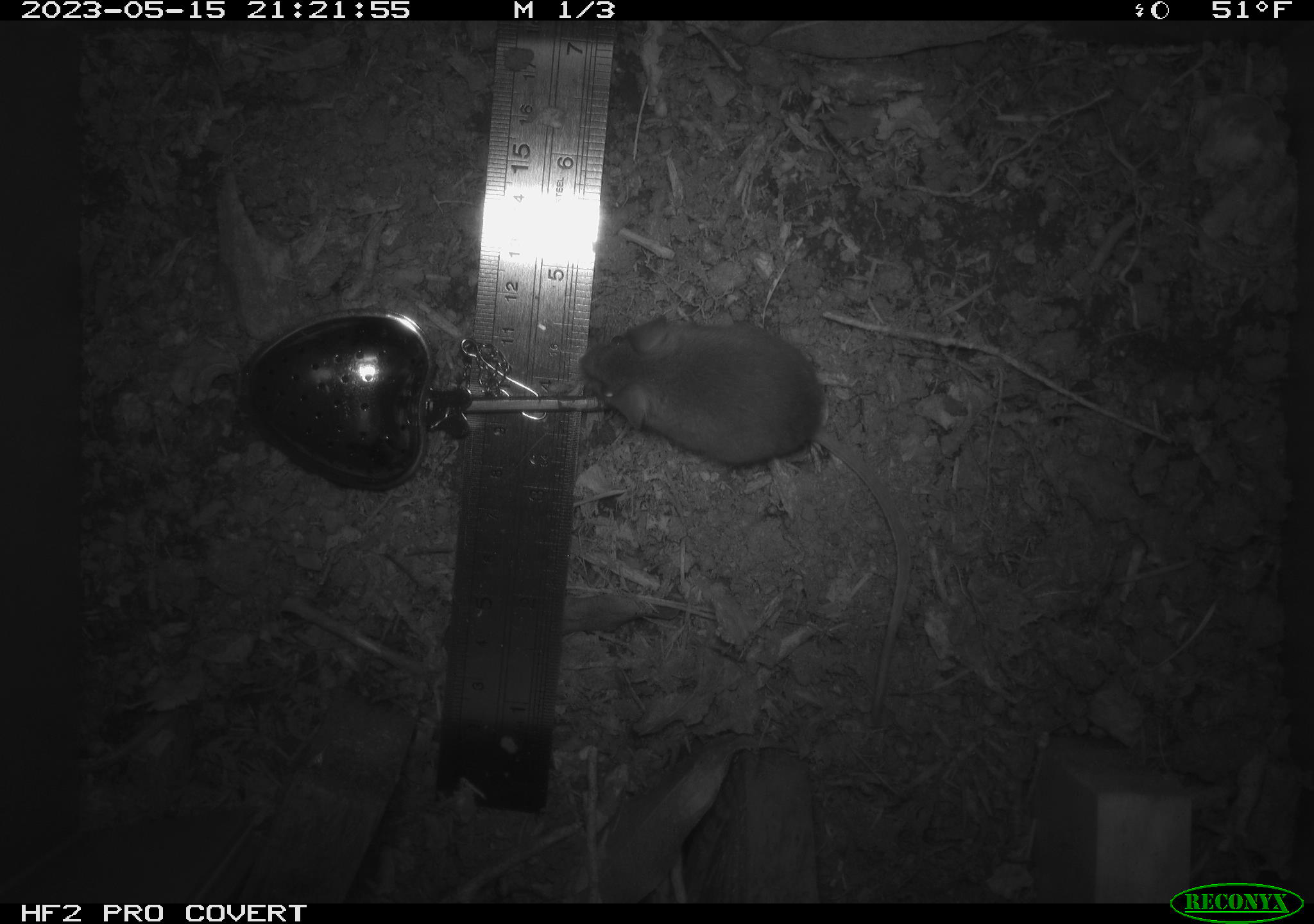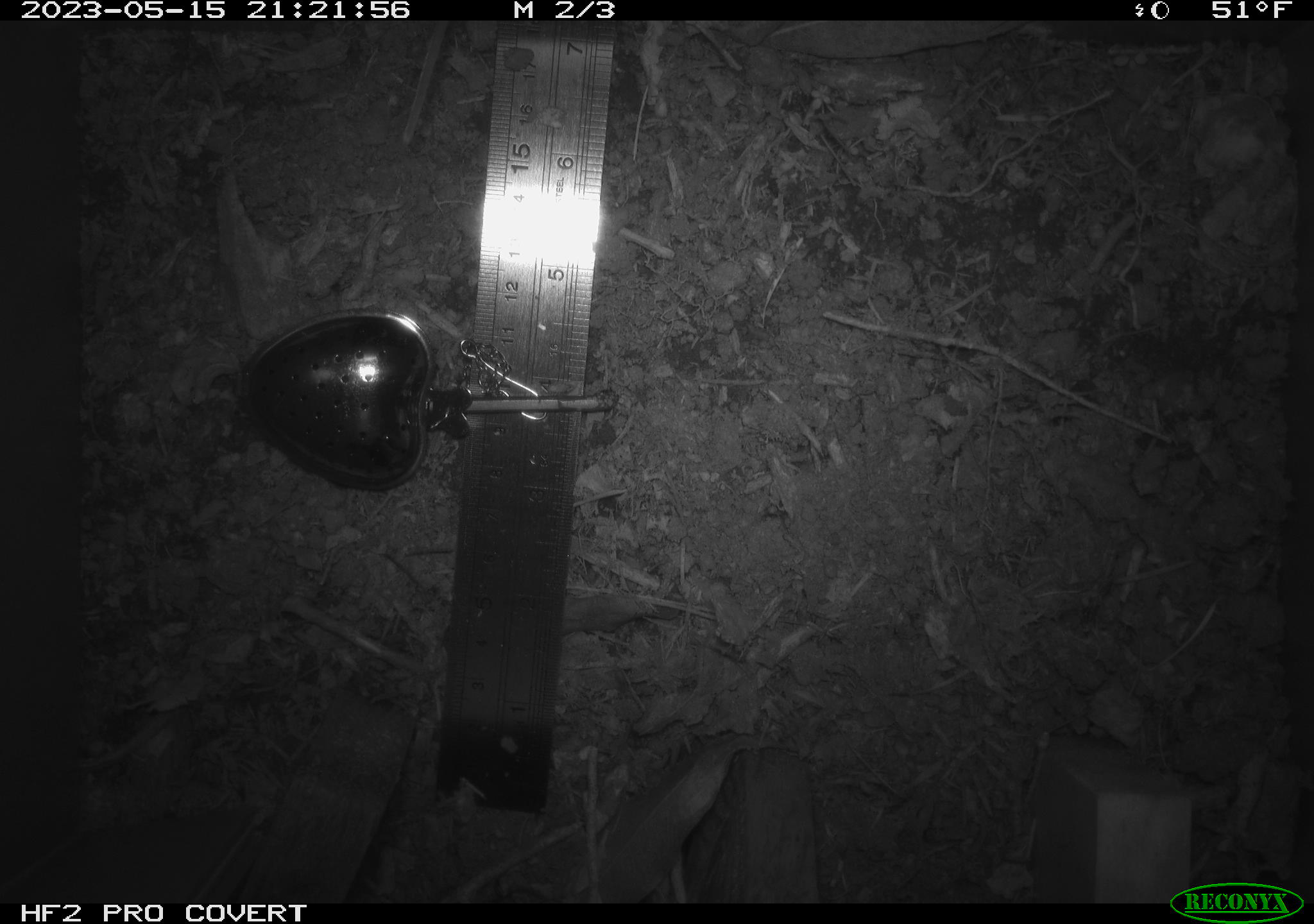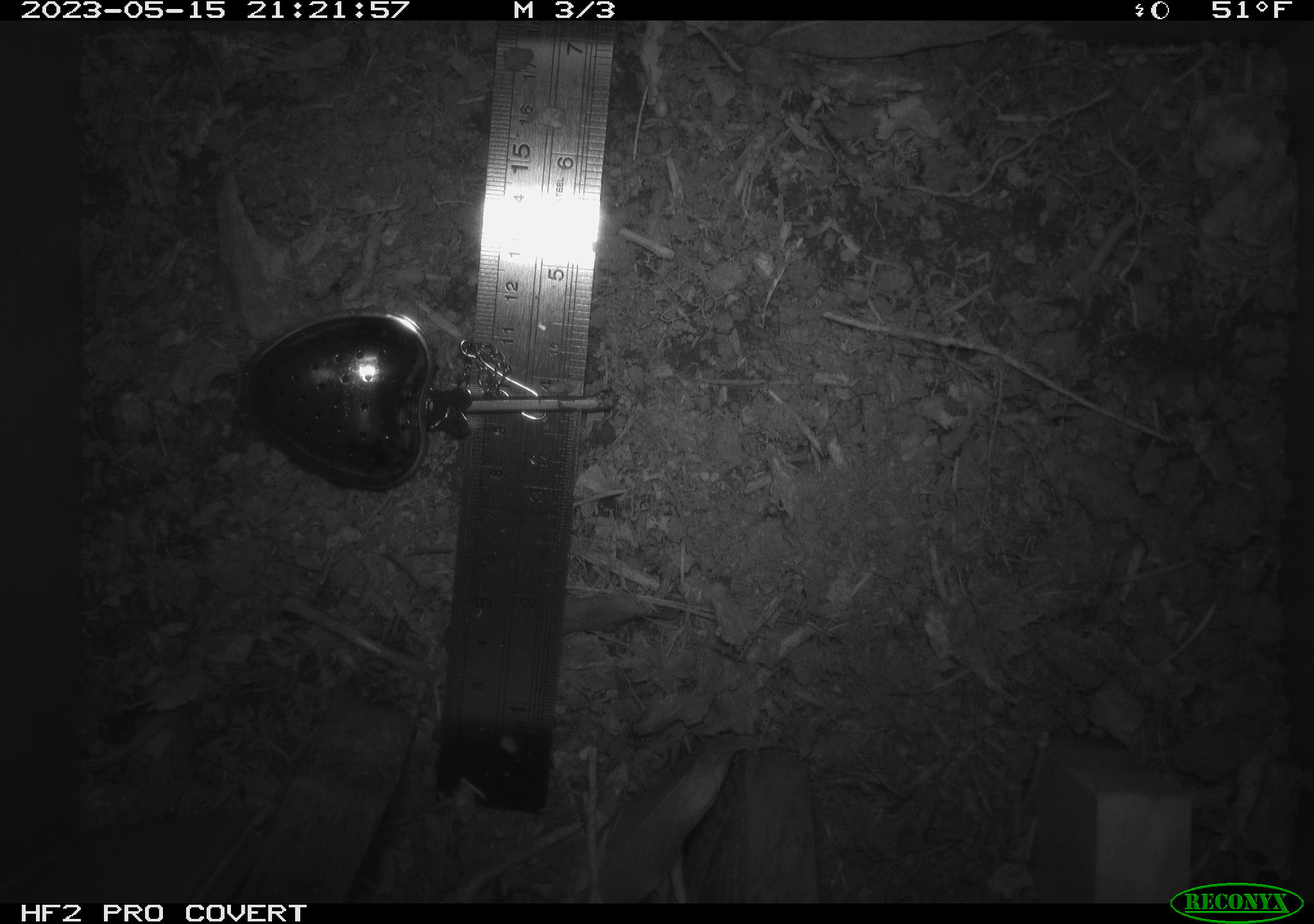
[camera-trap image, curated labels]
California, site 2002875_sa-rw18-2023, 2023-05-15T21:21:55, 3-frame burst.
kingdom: Animalia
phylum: Chordata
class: Mammalia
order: Rodentia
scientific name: Rodentia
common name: mouse species